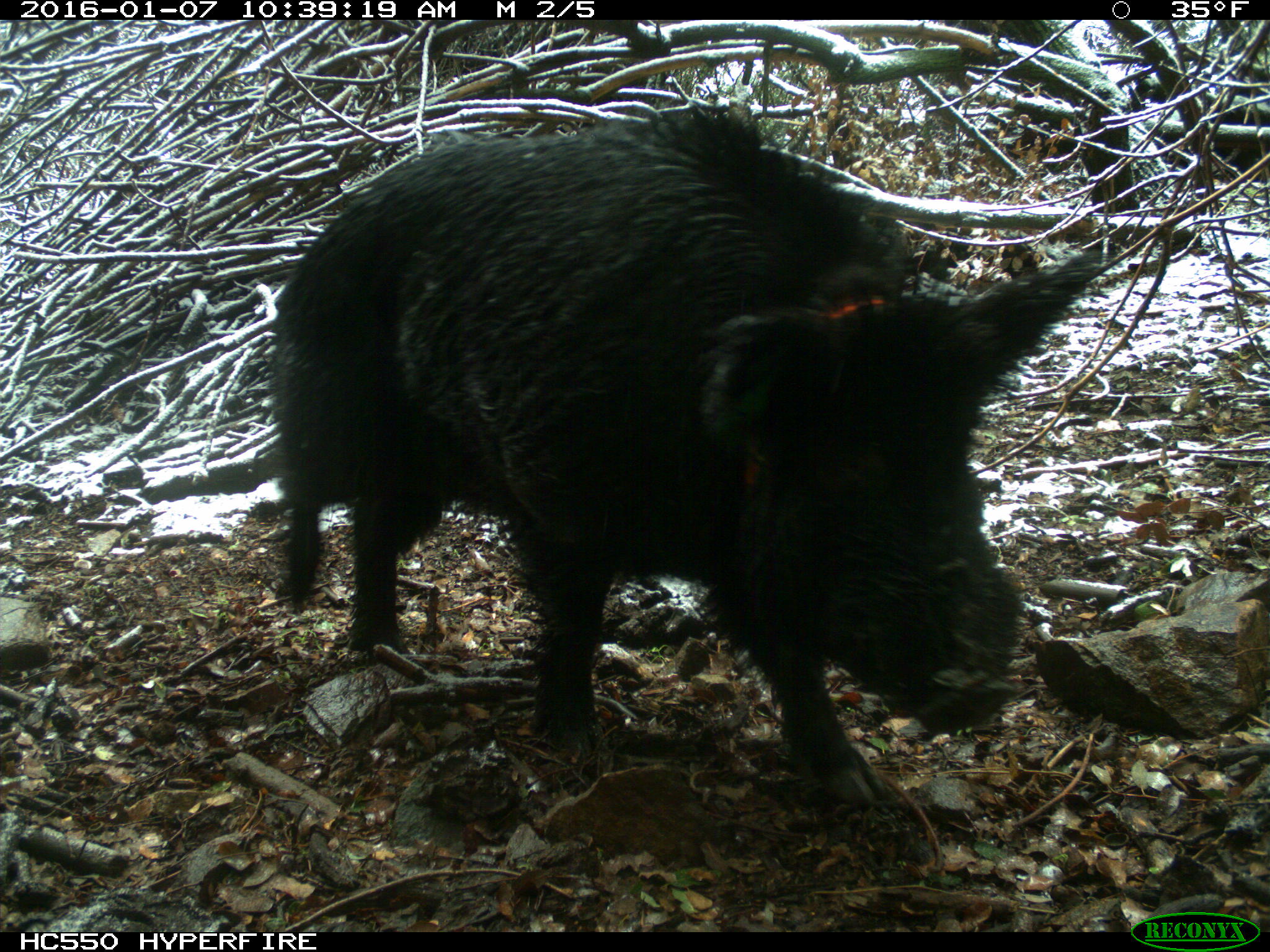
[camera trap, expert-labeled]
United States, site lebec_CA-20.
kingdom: Animalia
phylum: Chordata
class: Mammalia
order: Artiodactyla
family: Suidae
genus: Sus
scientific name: Sus scrofa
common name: wild boar